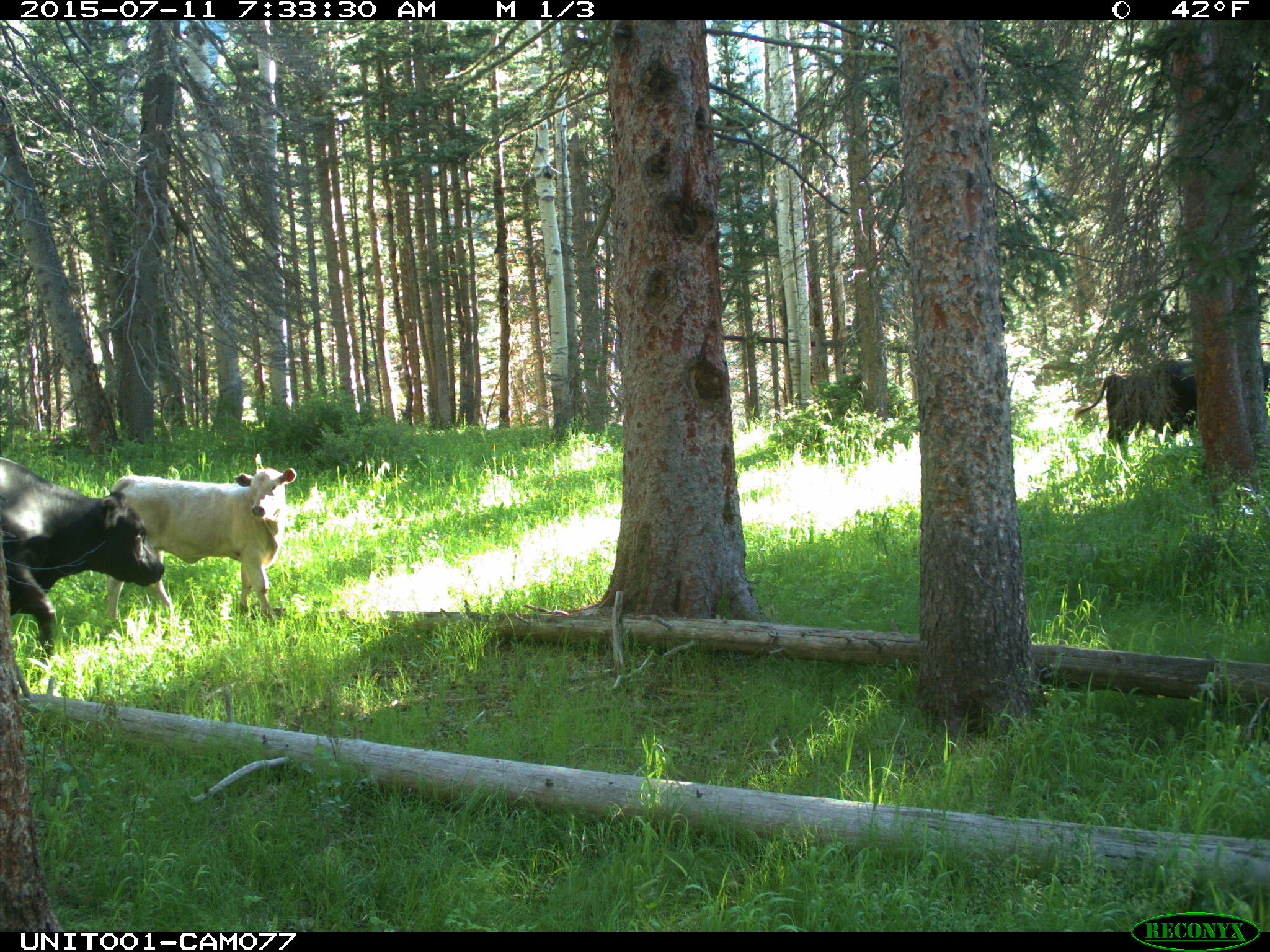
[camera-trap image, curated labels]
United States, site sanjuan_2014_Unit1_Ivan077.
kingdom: Animalia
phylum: Chordata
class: Mammalia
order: Artiodactyla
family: Bovidae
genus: Bos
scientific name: Bos taurus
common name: domestic cow